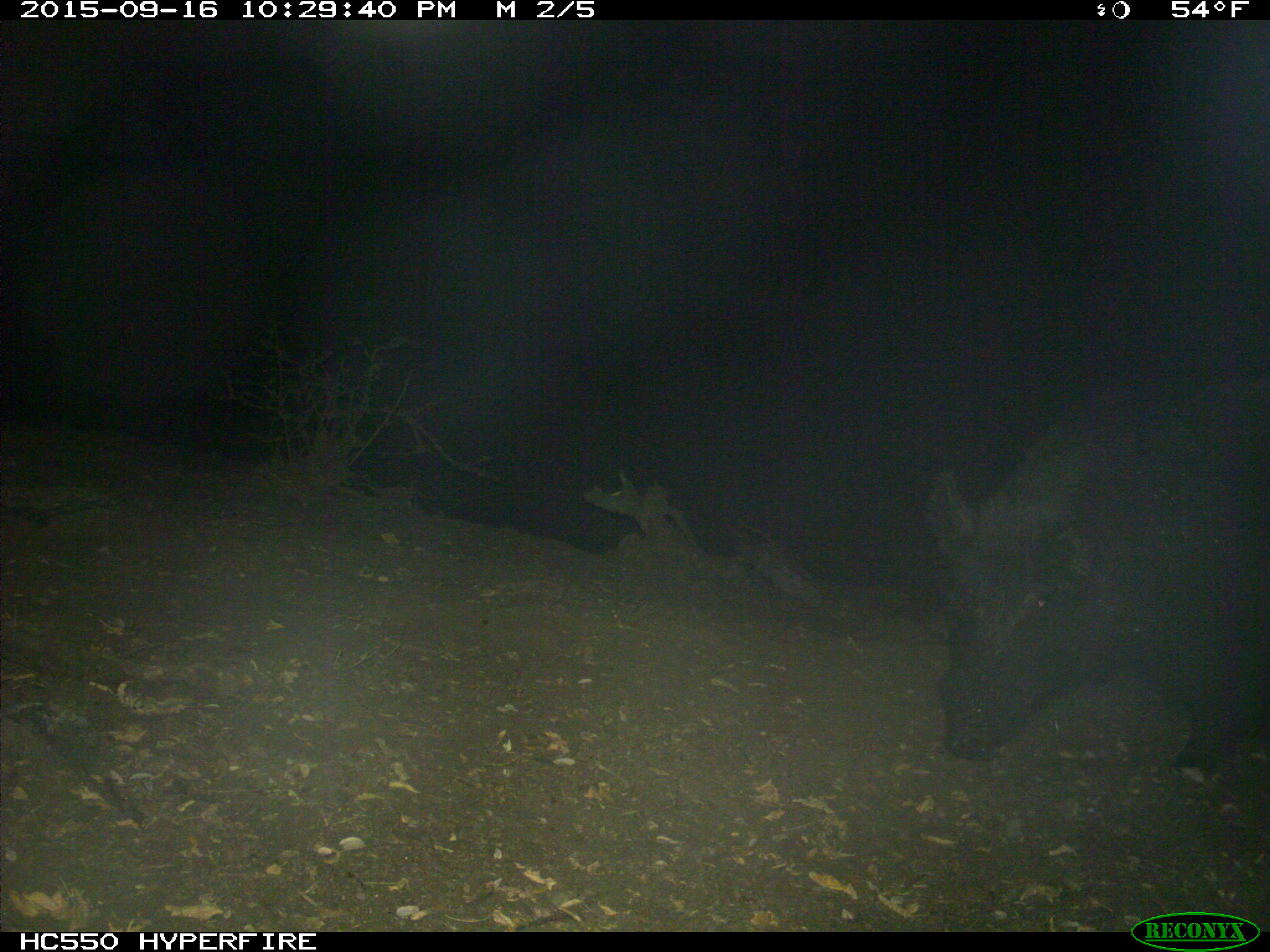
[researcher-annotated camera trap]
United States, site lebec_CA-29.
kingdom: Animalia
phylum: Chordata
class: Mammalia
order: Artiodactyla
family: Suidae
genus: Sus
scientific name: Sus scrofa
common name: wild boar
Sus scrofa (wild boar).